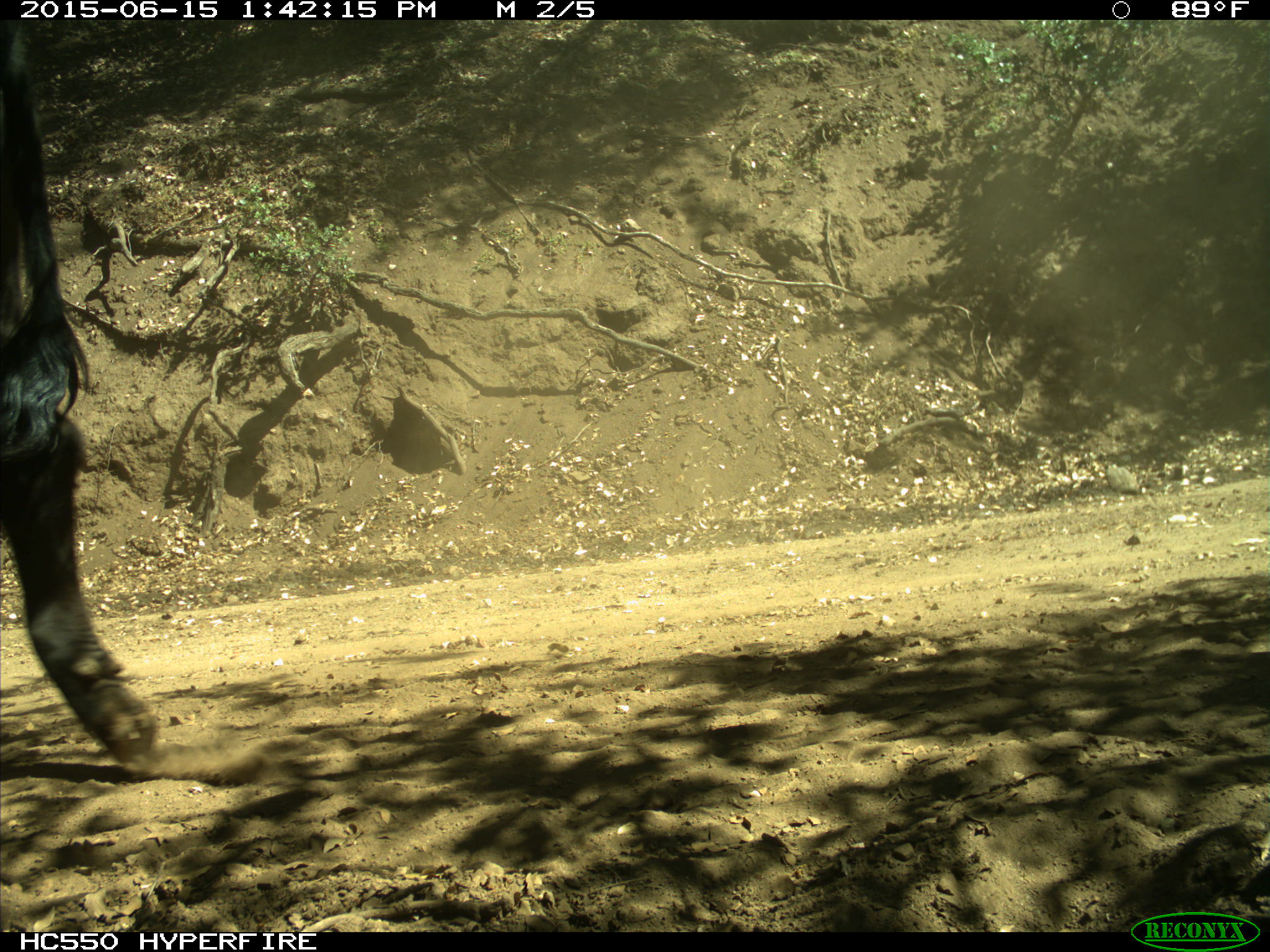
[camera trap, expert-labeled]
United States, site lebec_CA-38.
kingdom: Animalia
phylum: Chordata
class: Mammalia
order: Artiodactyla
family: Bovidae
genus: Bos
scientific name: Bos taurus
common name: domestic cow